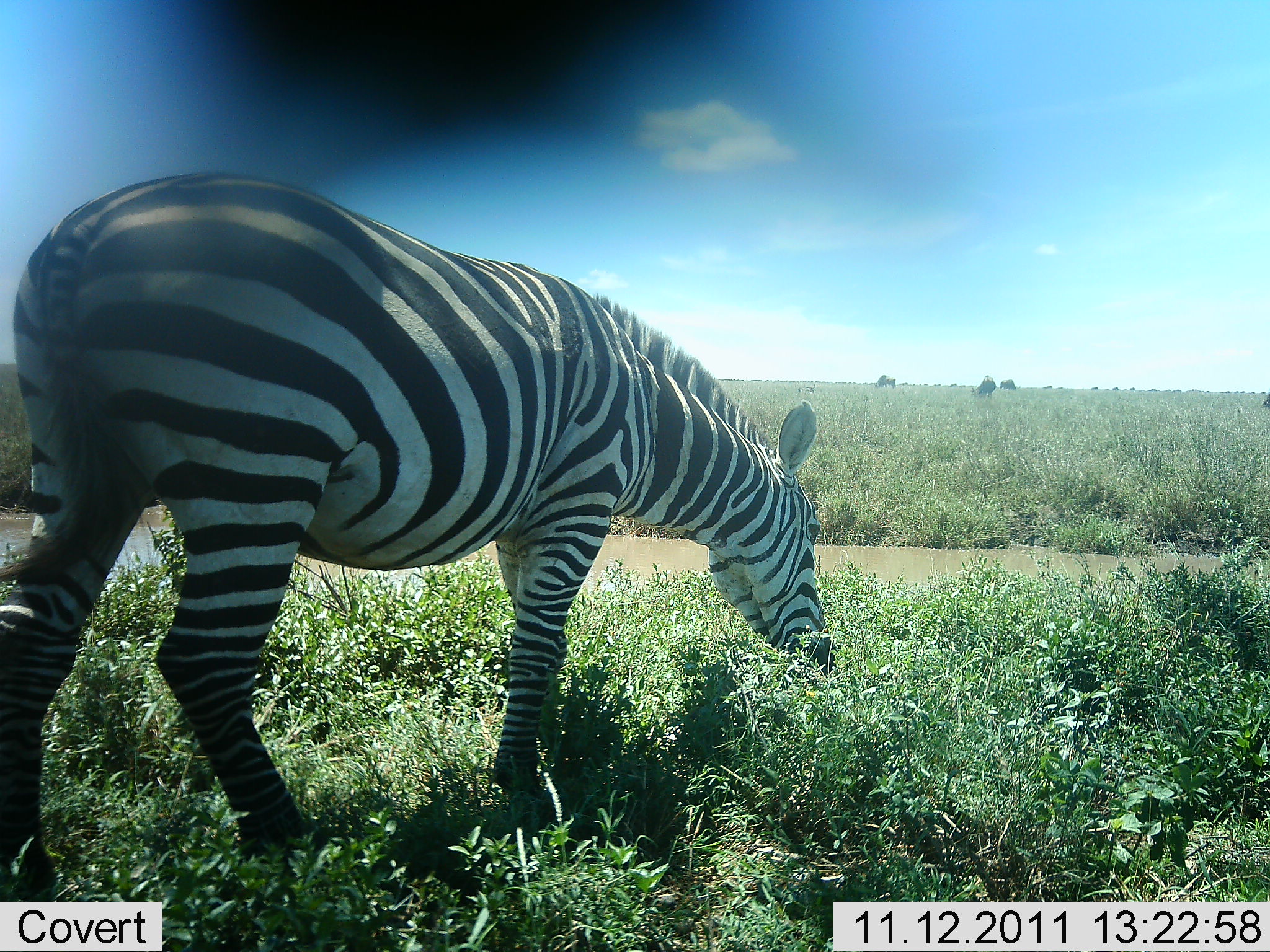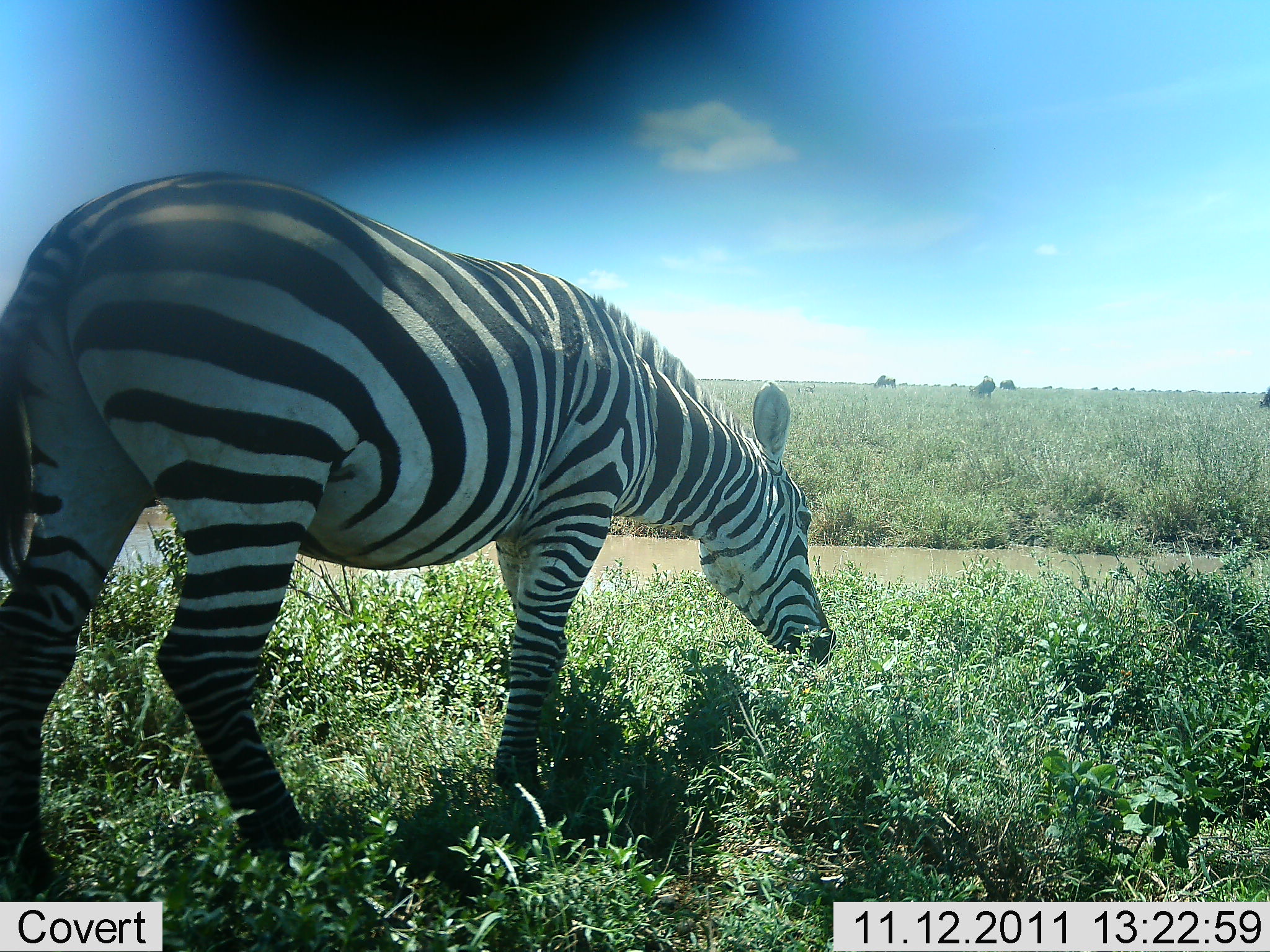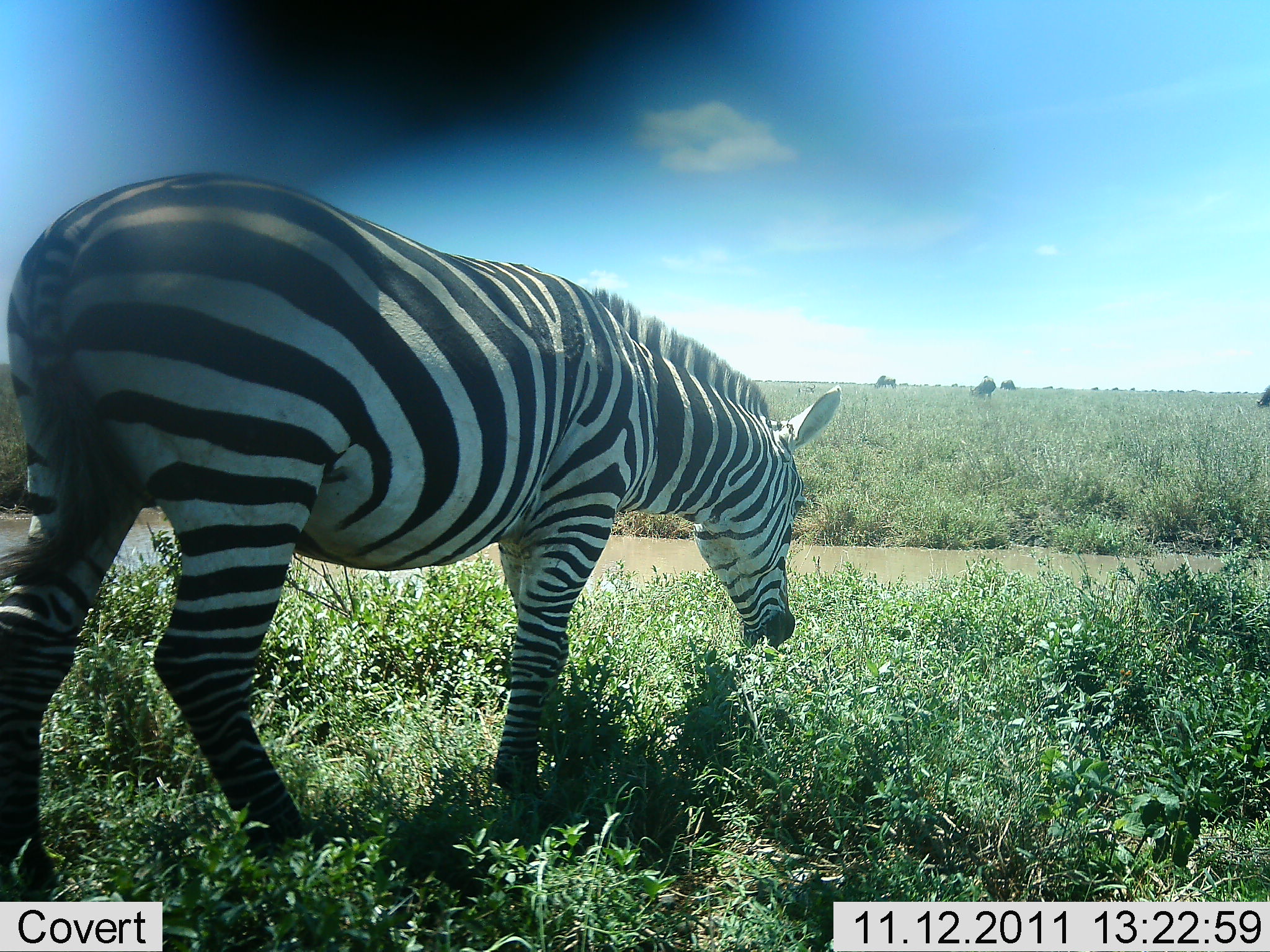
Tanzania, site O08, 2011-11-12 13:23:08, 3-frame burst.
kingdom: Animalia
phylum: Chordata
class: Mammalia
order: Perissodactyla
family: Equidae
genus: Equus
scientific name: Equus quagga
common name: plains zebra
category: zebra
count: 1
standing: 27%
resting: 0%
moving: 9%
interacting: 0%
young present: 0%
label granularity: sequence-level